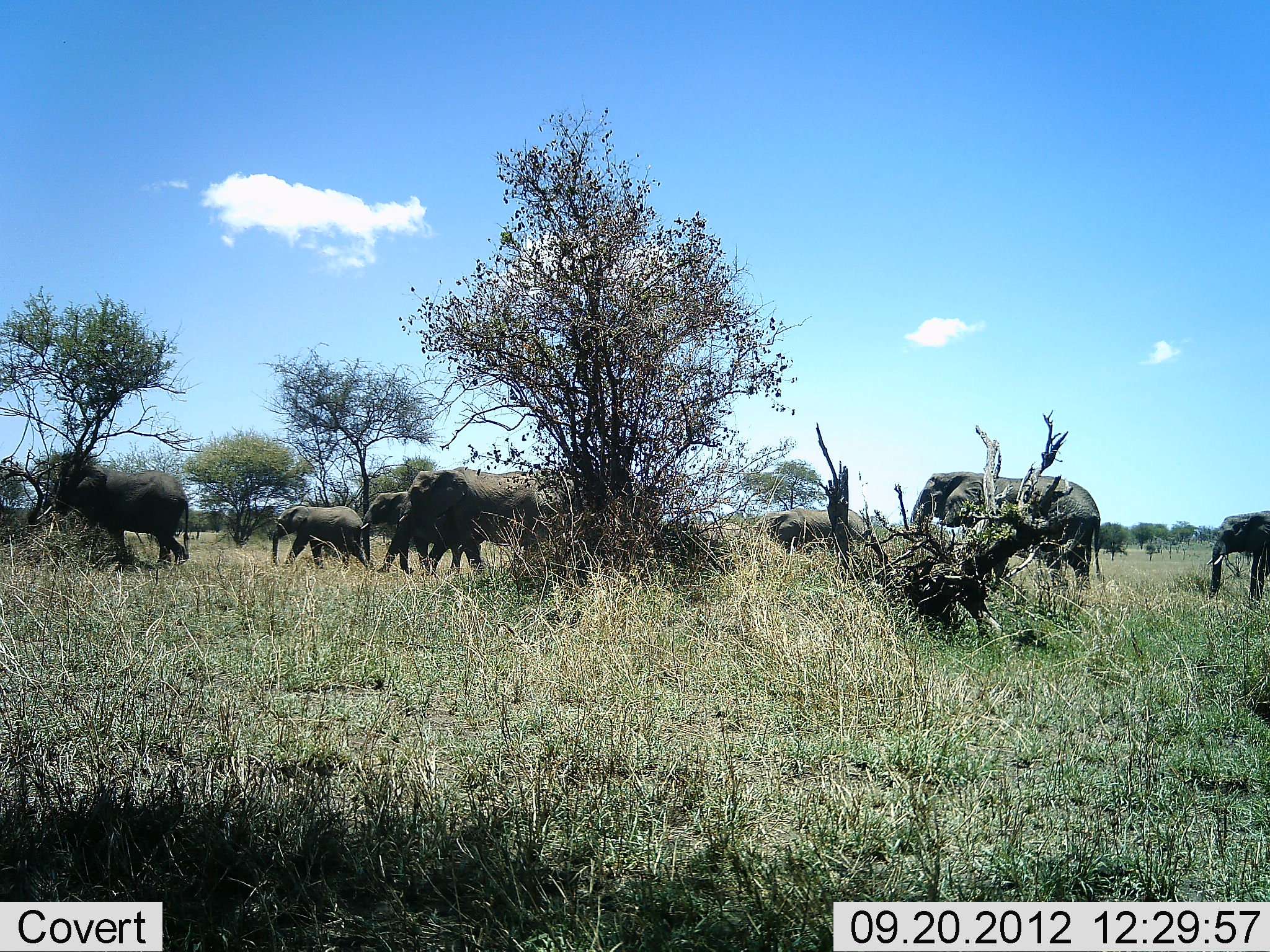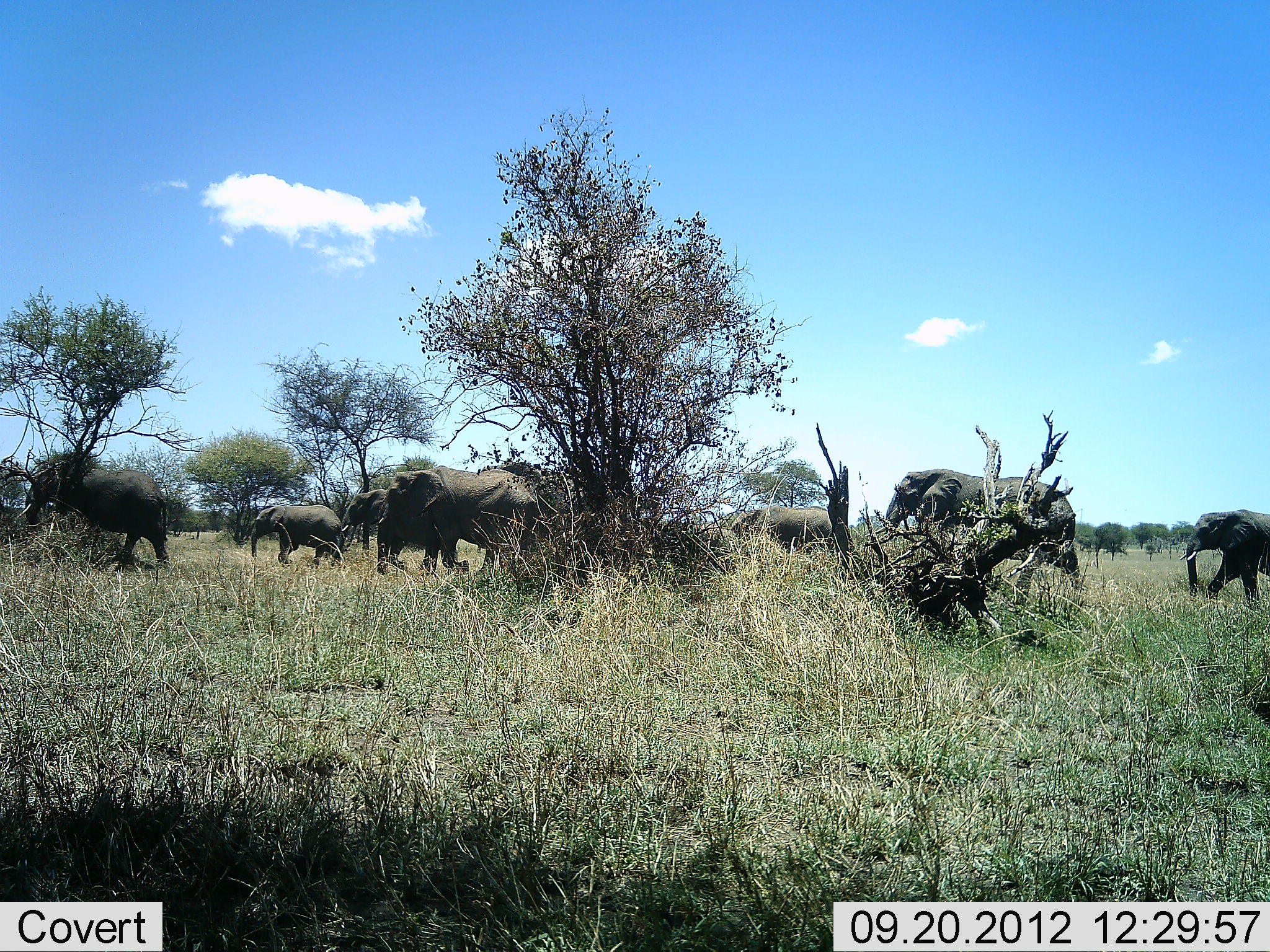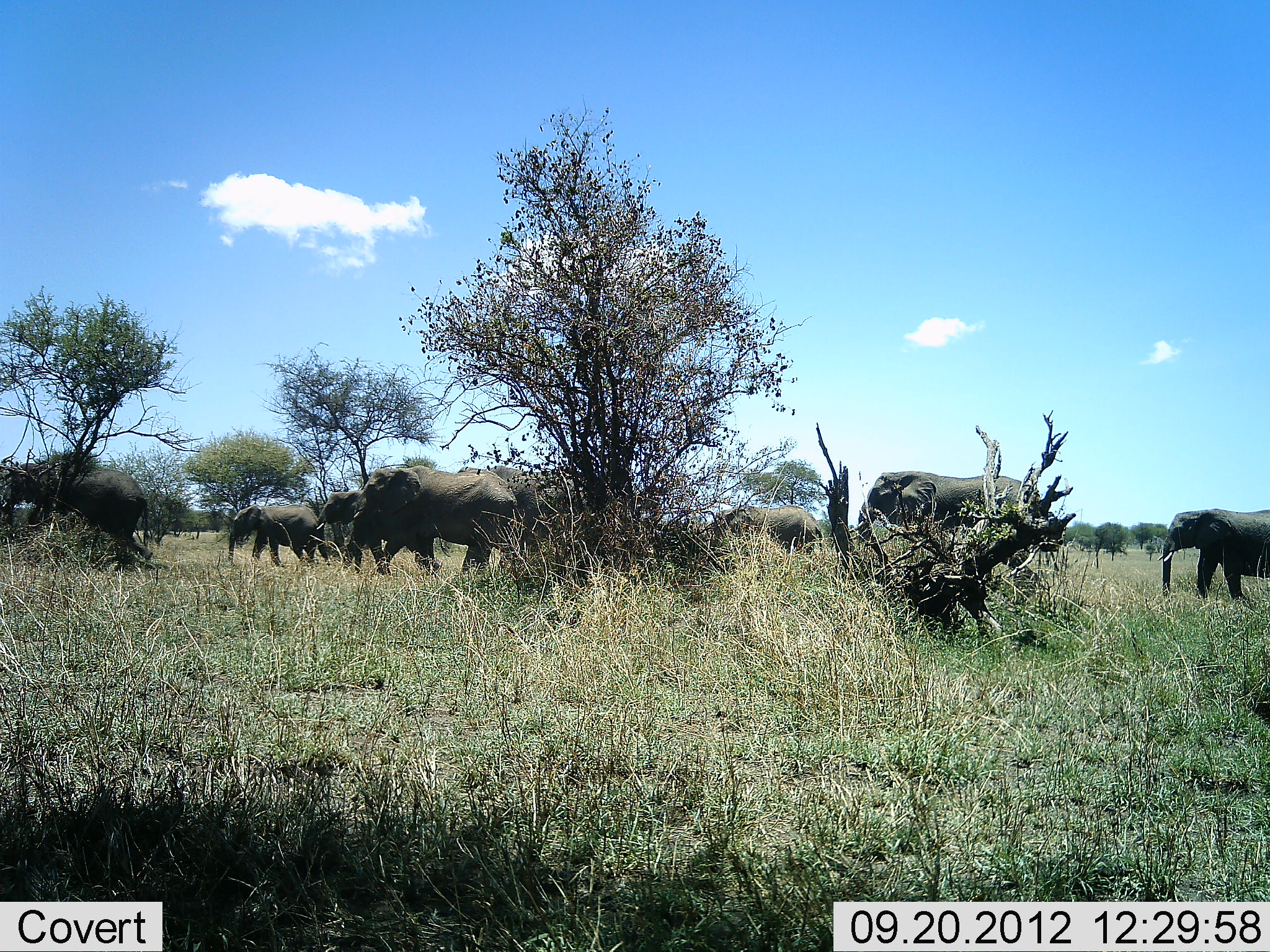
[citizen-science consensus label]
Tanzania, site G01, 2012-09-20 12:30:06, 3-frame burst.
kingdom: Animalia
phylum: Chordata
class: Mammalia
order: Proboscidea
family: Elephantidae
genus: Loxodonta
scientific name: Loxodonta africana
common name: african bush elephant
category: elephant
Elephant (african bush elephant) (Loxodonta africana), count 8. Behavior (volunteer vote fractions): standing 0%, resting 0%, moving 100%, interacting 0%. Young present (vote fraction): 10%. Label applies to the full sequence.